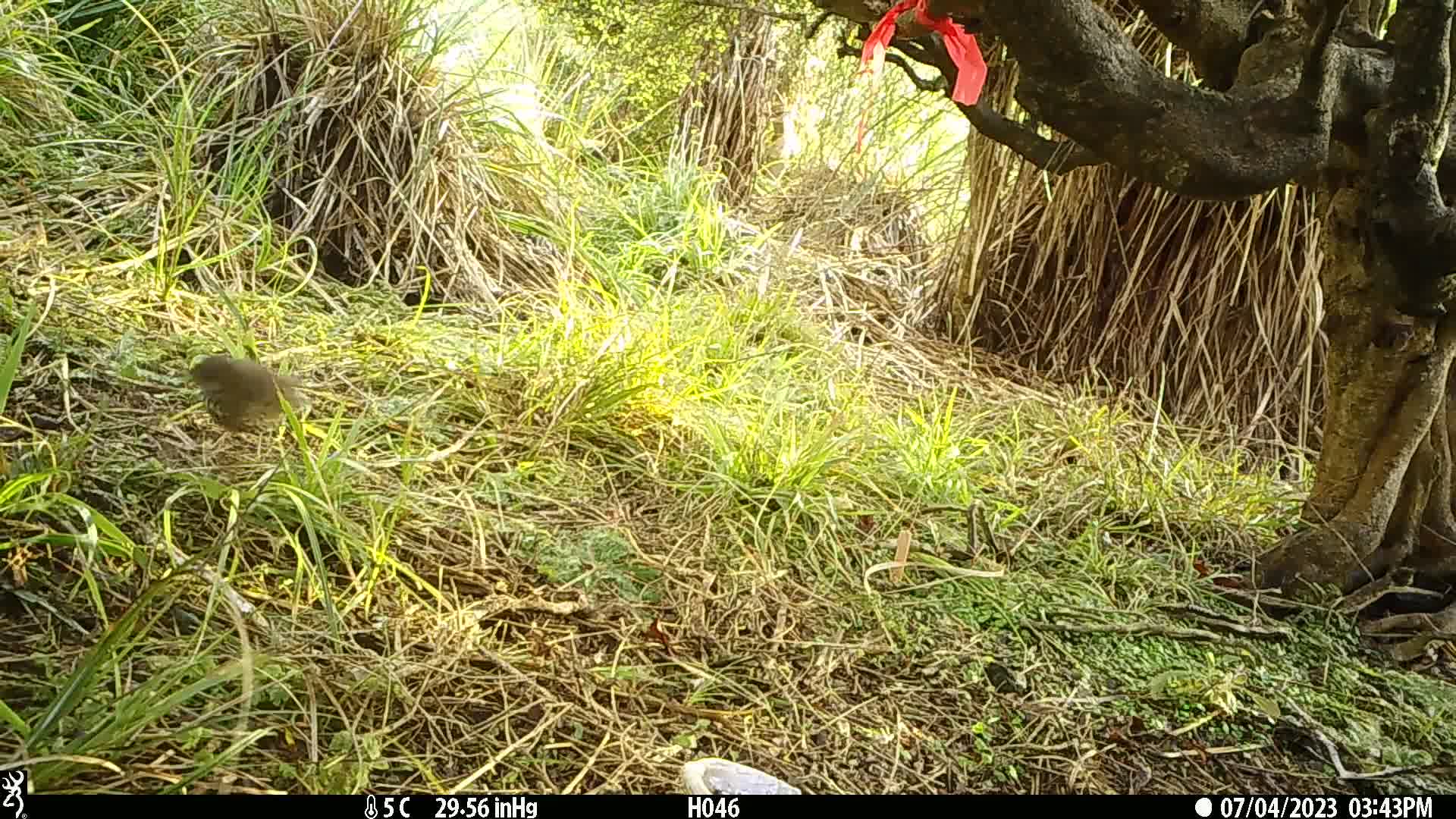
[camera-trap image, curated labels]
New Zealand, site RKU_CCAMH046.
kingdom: Animalia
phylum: Chordata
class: Aves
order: Passeriformes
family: Turdidae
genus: Turdus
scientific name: Turdus philomelos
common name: song thrush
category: thrush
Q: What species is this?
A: Thrush (song thrush) (Turdus philomelos).